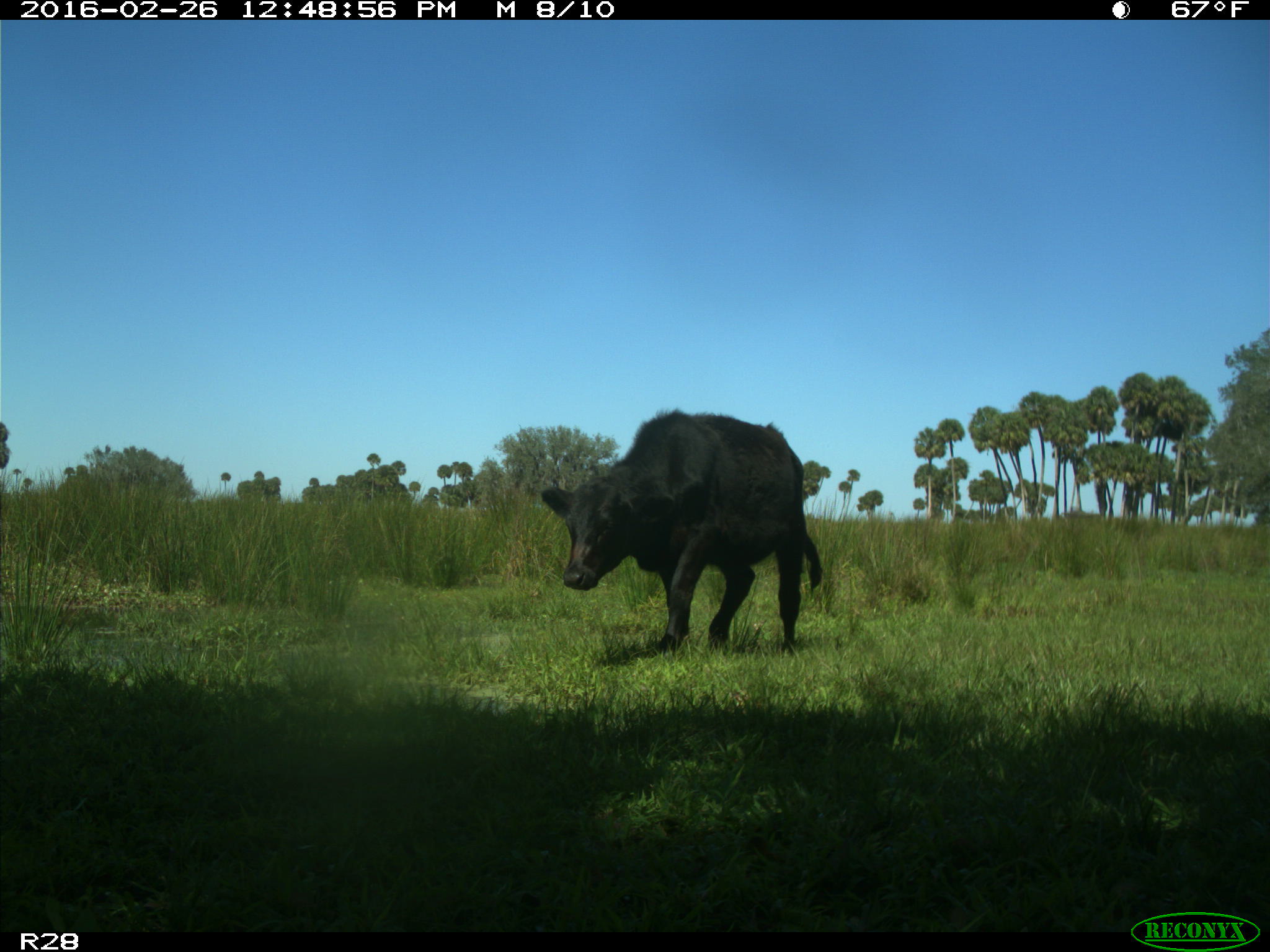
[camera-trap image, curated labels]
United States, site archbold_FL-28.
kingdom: Animalia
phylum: Chordata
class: Mammalia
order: Artiodactyla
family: Bovidae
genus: Bos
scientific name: Bos taurus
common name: domestic cow